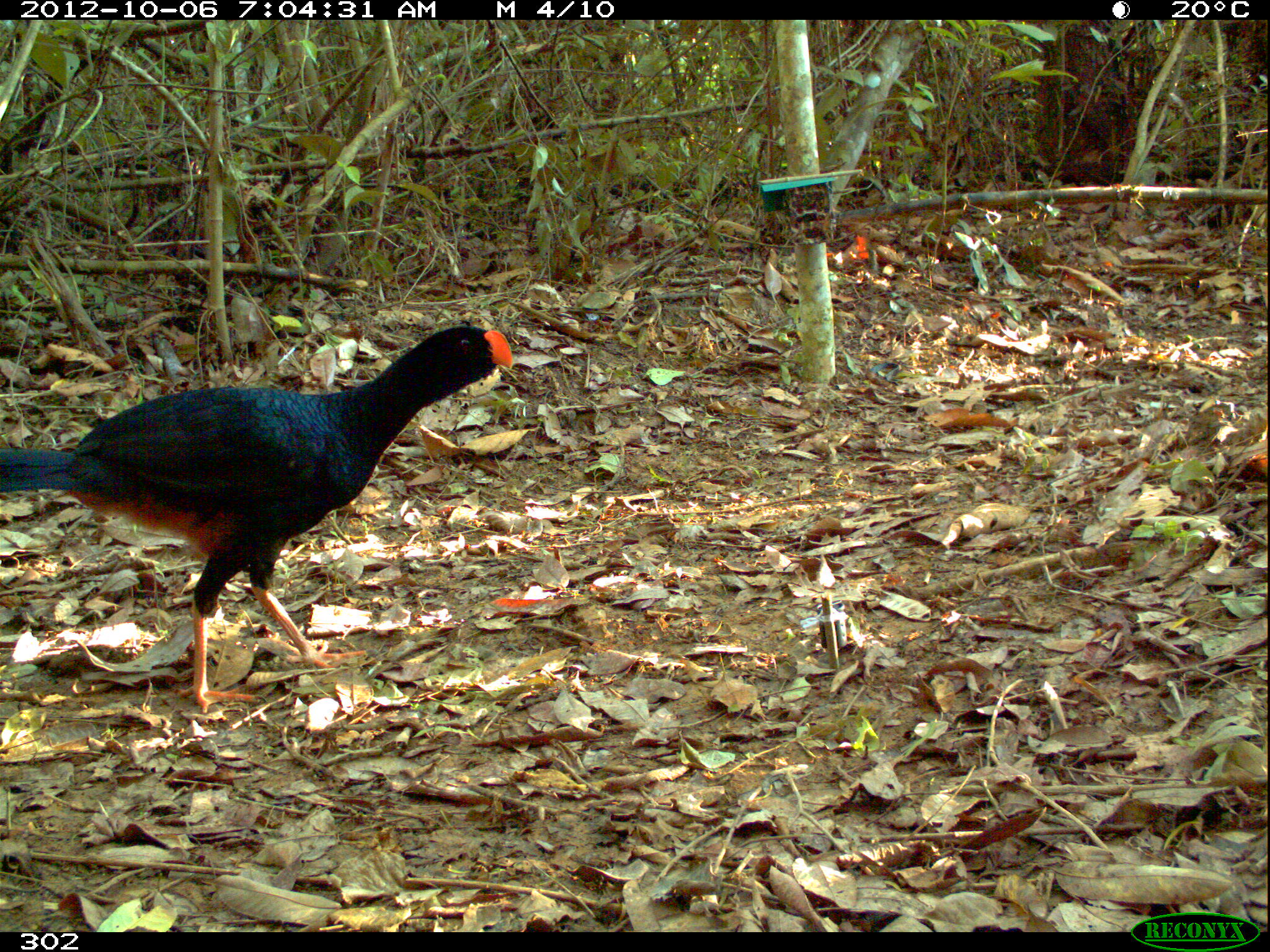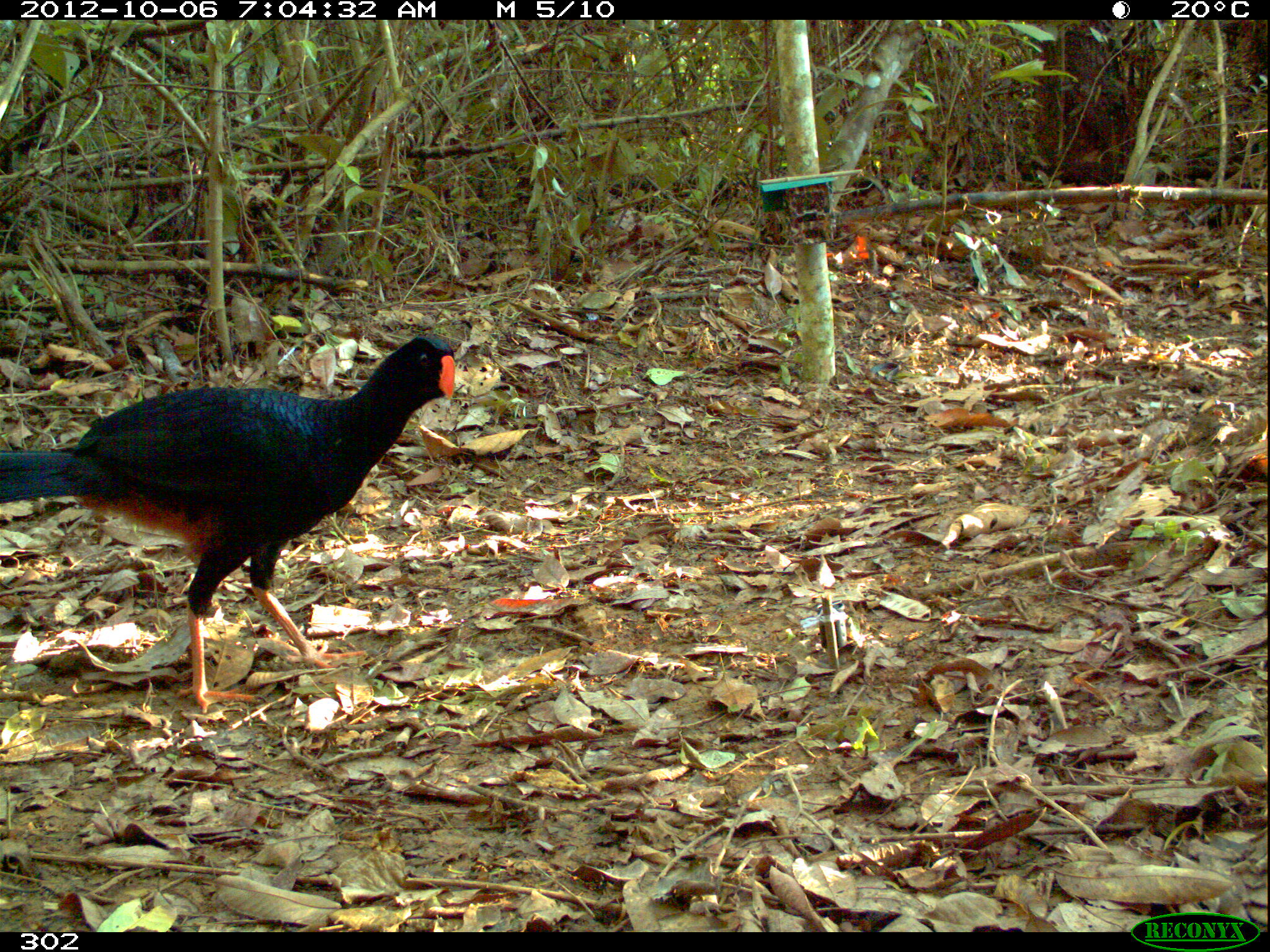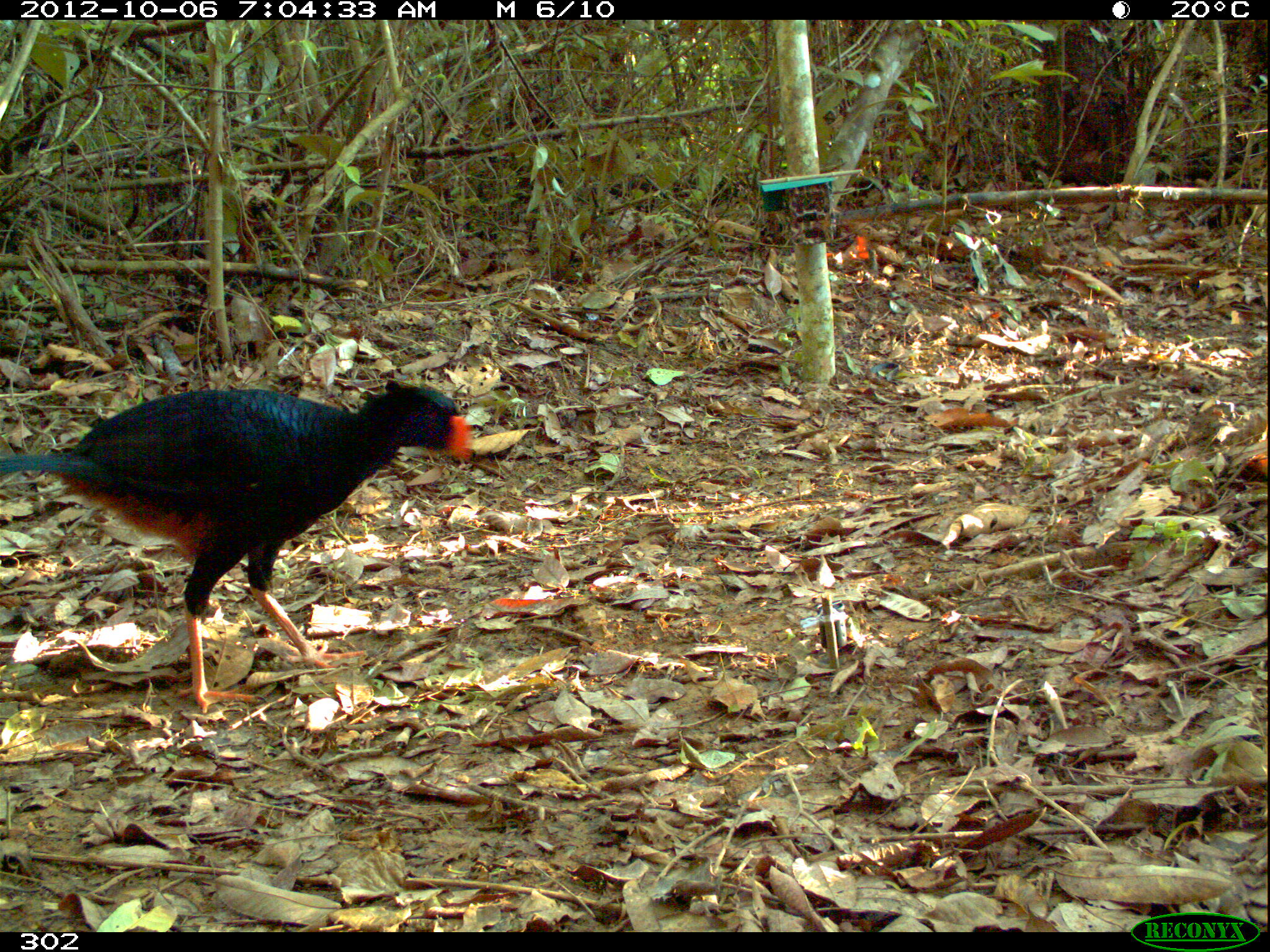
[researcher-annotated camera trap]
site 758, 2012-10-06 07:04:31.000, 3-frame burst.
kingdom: Animalia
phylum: Chordata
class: Aves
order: Galliformes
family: Cracidae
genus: Mitu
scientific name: Mitu tuberosum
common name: razor-billed curassow